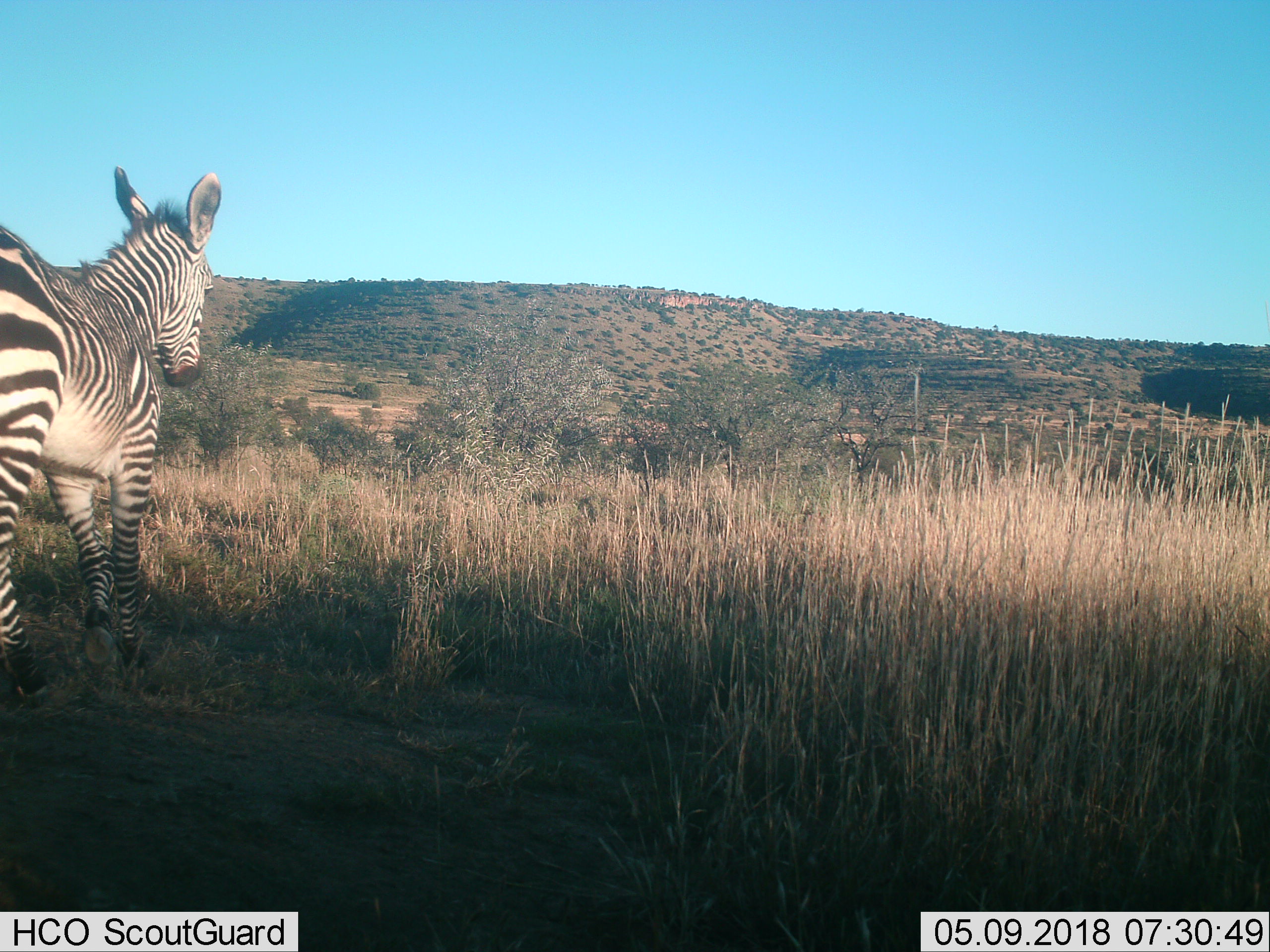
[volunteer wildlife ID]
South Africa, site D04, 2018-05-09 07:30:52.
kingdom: Animalia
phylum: Chordata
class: Mammalia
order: Perissodactyla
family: Equidae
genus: Equus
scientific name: Equus zebra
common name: mountain zebra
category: zebramountain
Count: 1.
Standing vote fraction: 50%.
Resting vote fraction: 0%.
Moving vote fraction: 50%.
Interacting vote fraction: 0%.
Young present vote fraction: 0%.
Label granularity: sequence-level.